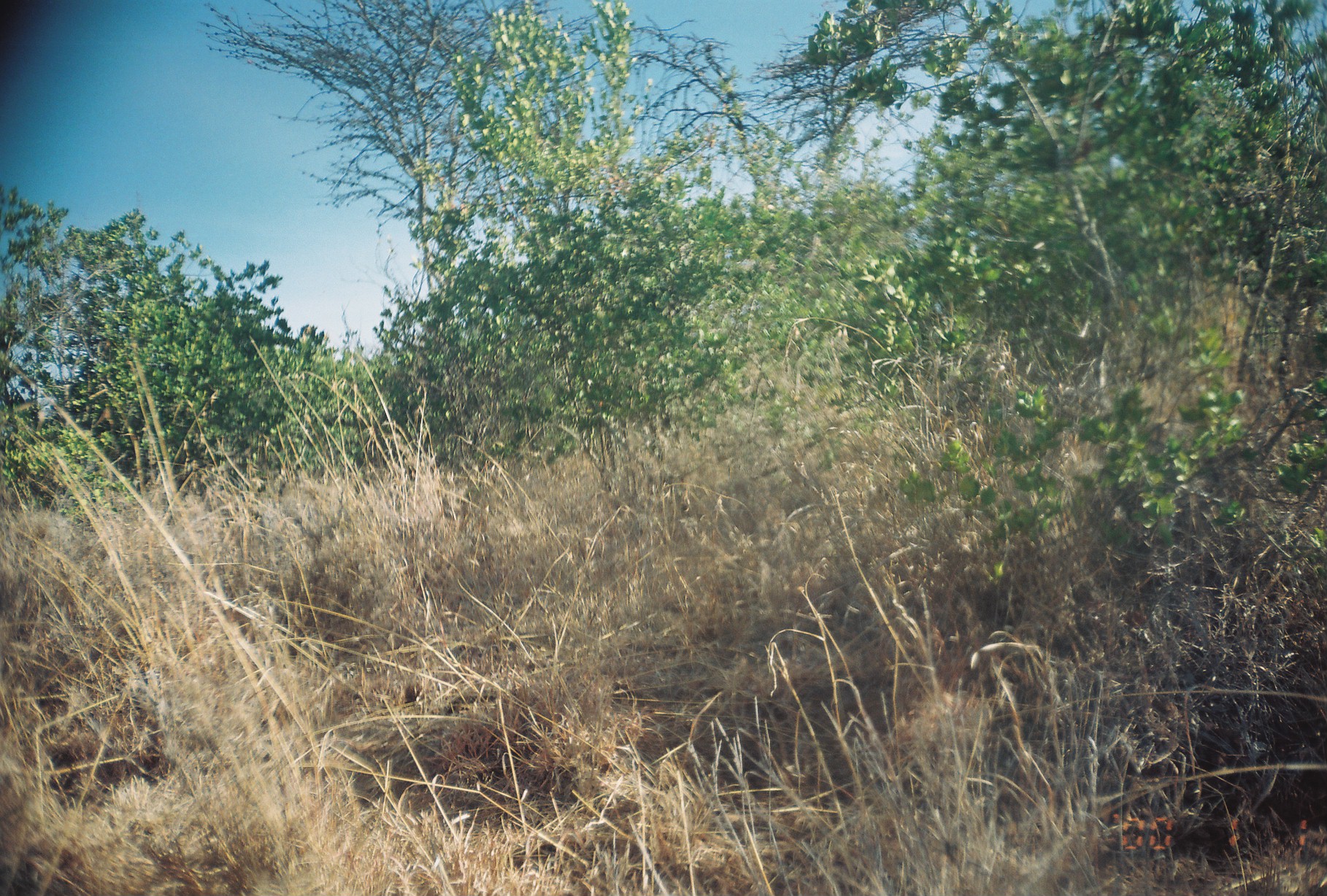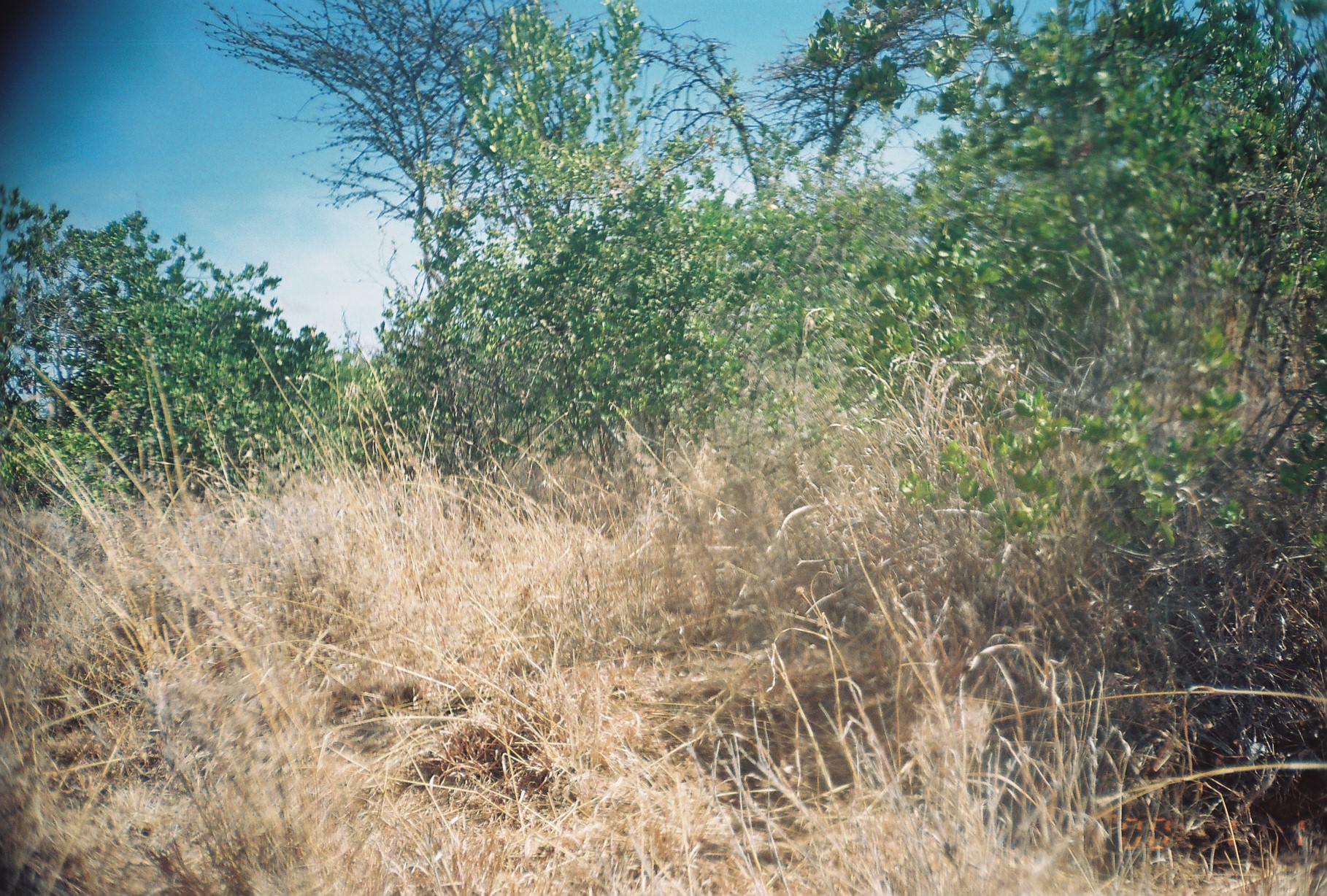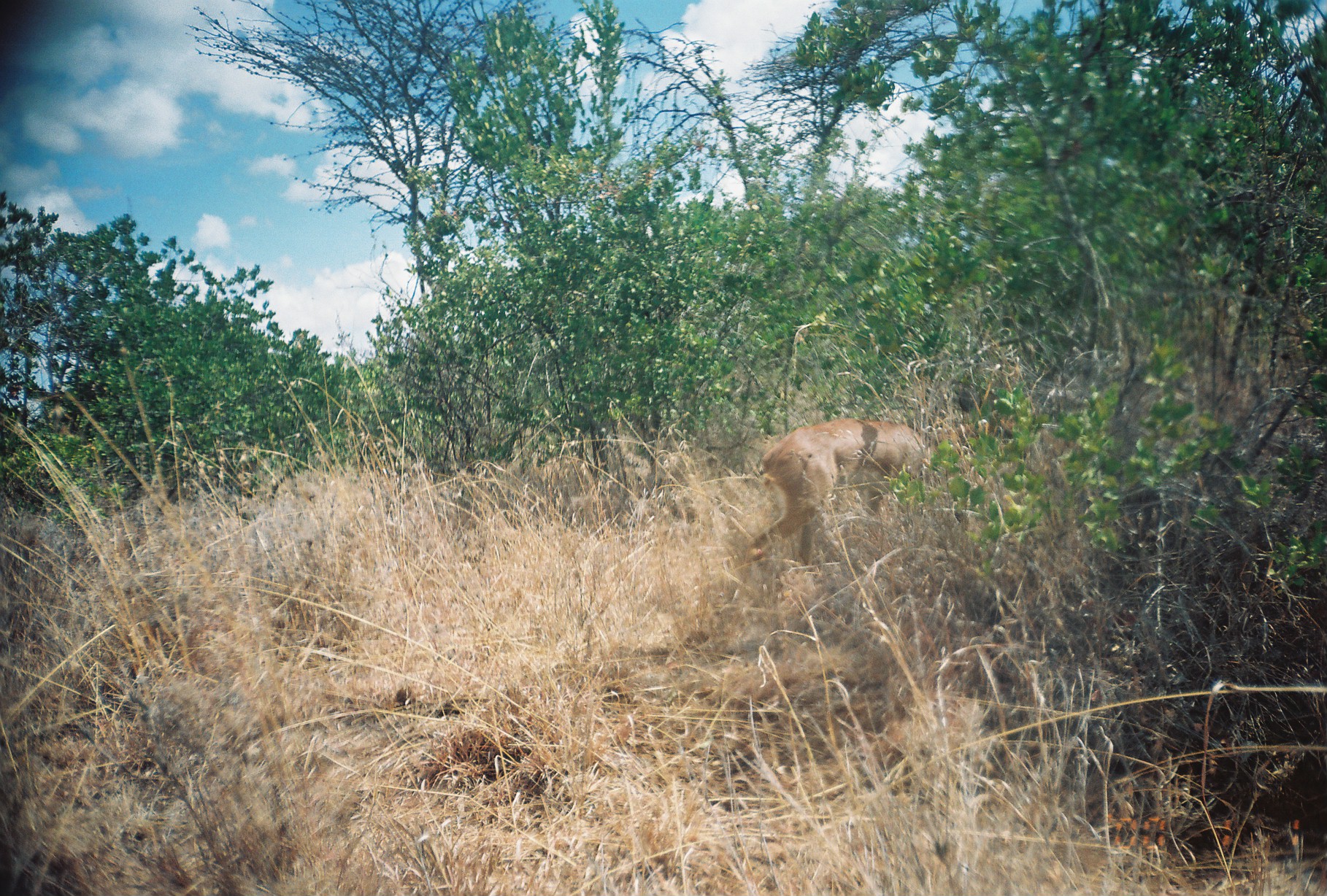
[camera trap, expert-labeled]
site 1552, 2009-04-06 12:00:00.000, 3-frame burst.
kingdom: Animalia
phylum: Chordata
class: Mammalia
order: Artiodactyla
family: Bovidae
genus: Raphicerus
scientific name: Raphicerus campestris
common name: steenbok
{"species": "Raphicerus campestris (steenbok)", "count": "1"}